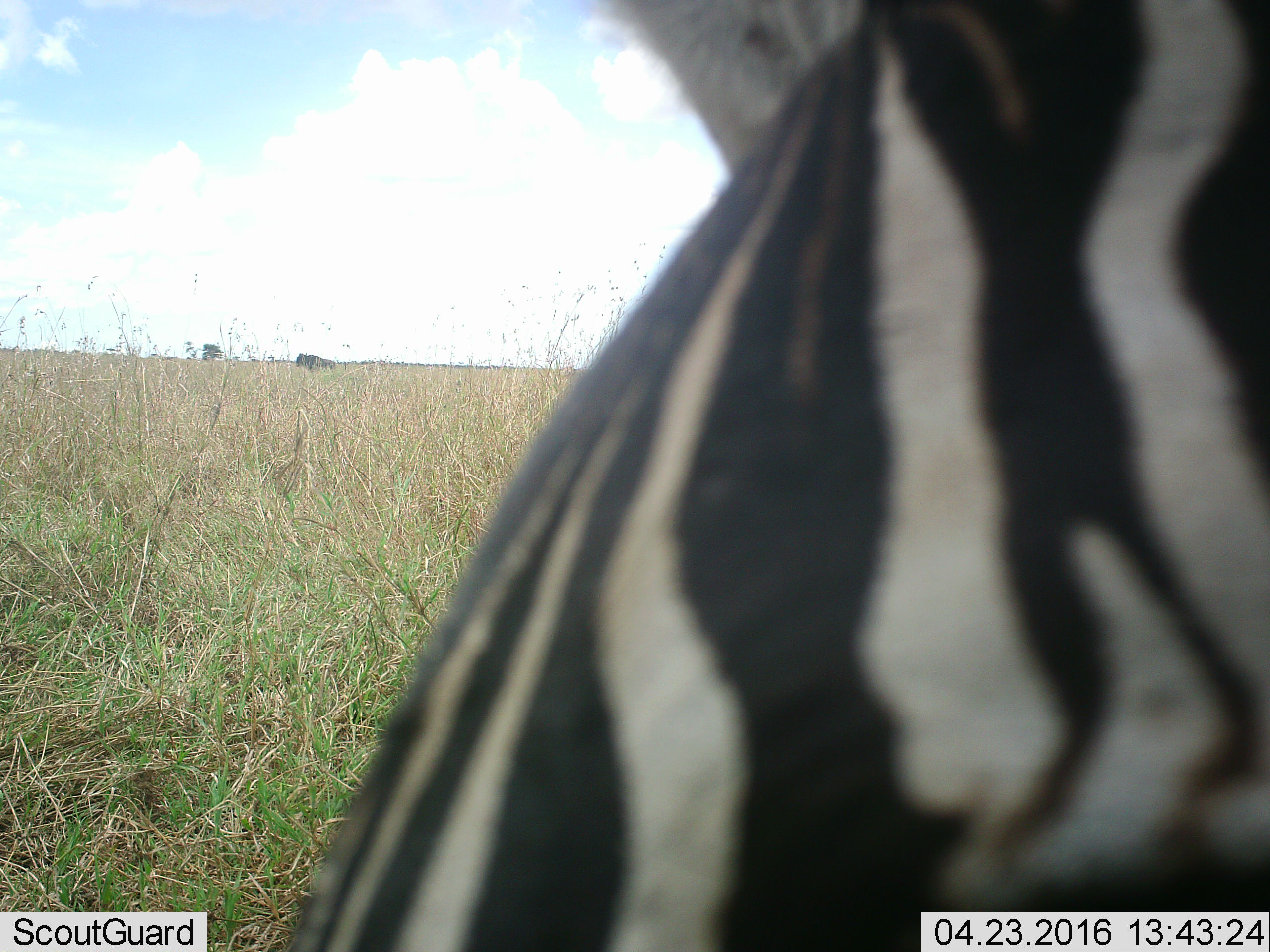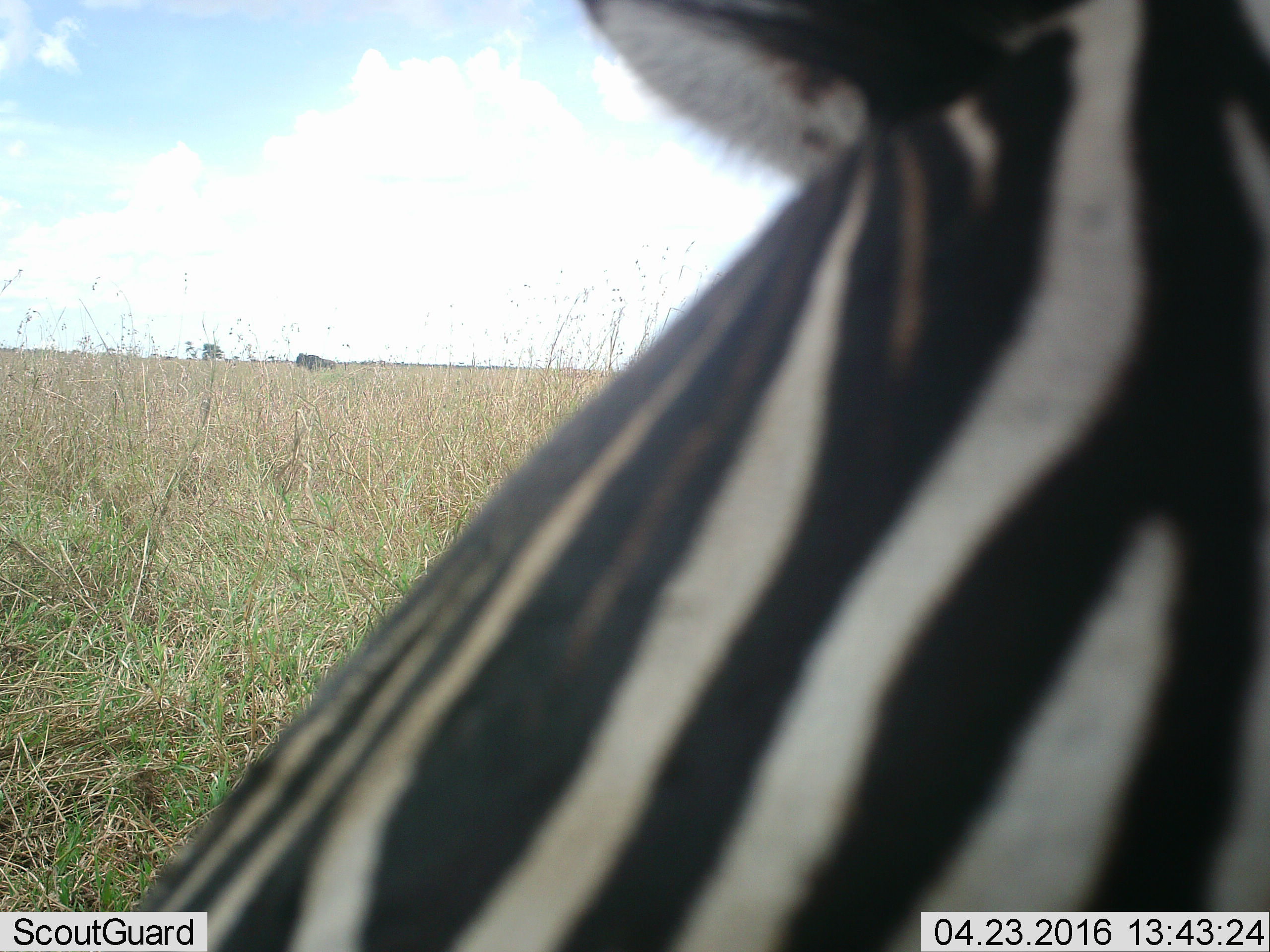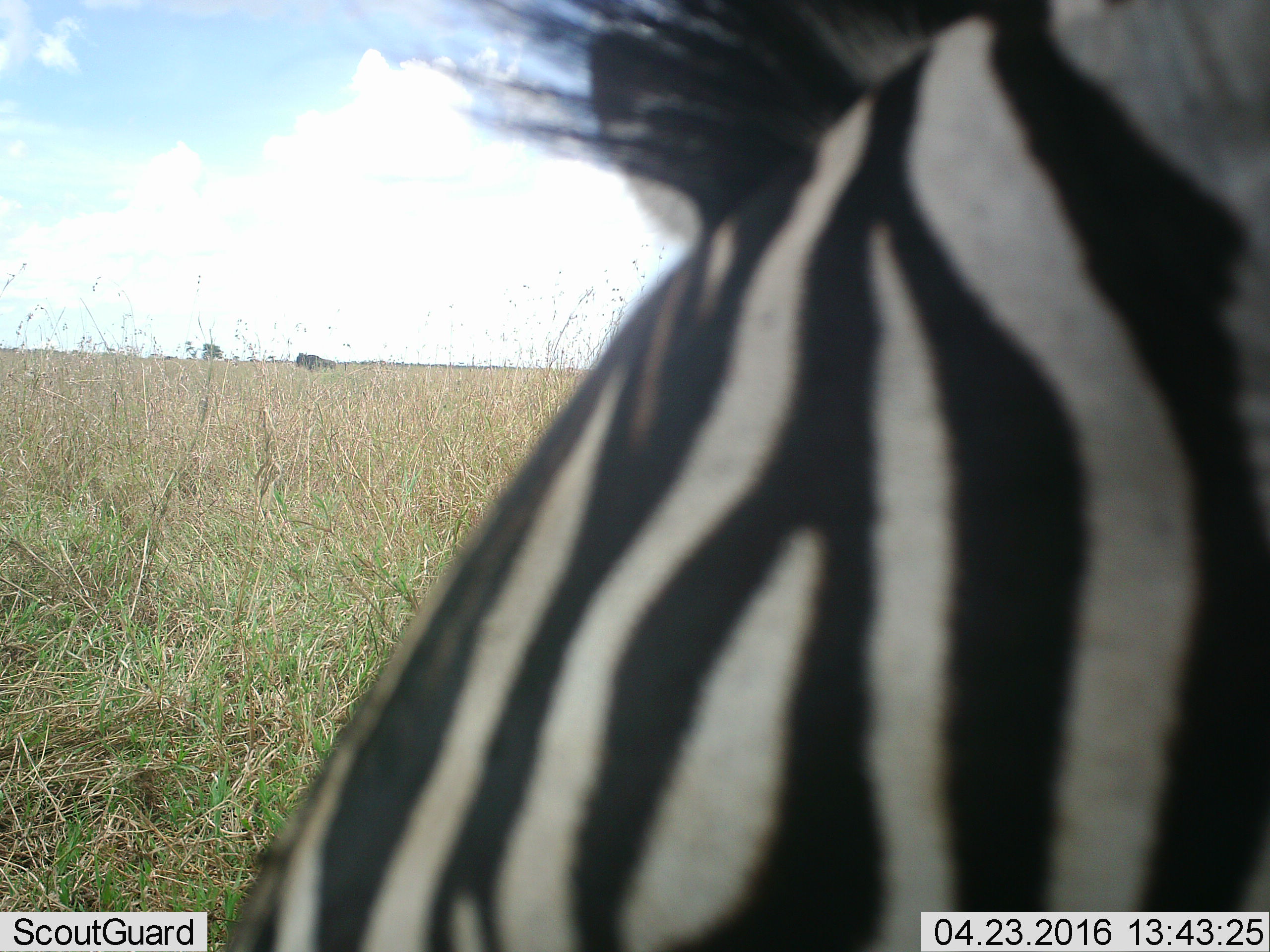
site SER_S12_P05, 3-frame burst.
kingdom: Animalia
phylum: Chordata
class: Mammalia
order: Perissodactyla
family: Equidae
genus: Equus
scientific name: Equus quagga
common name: plains zebra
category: zebraplains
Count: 1.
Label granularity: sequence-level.